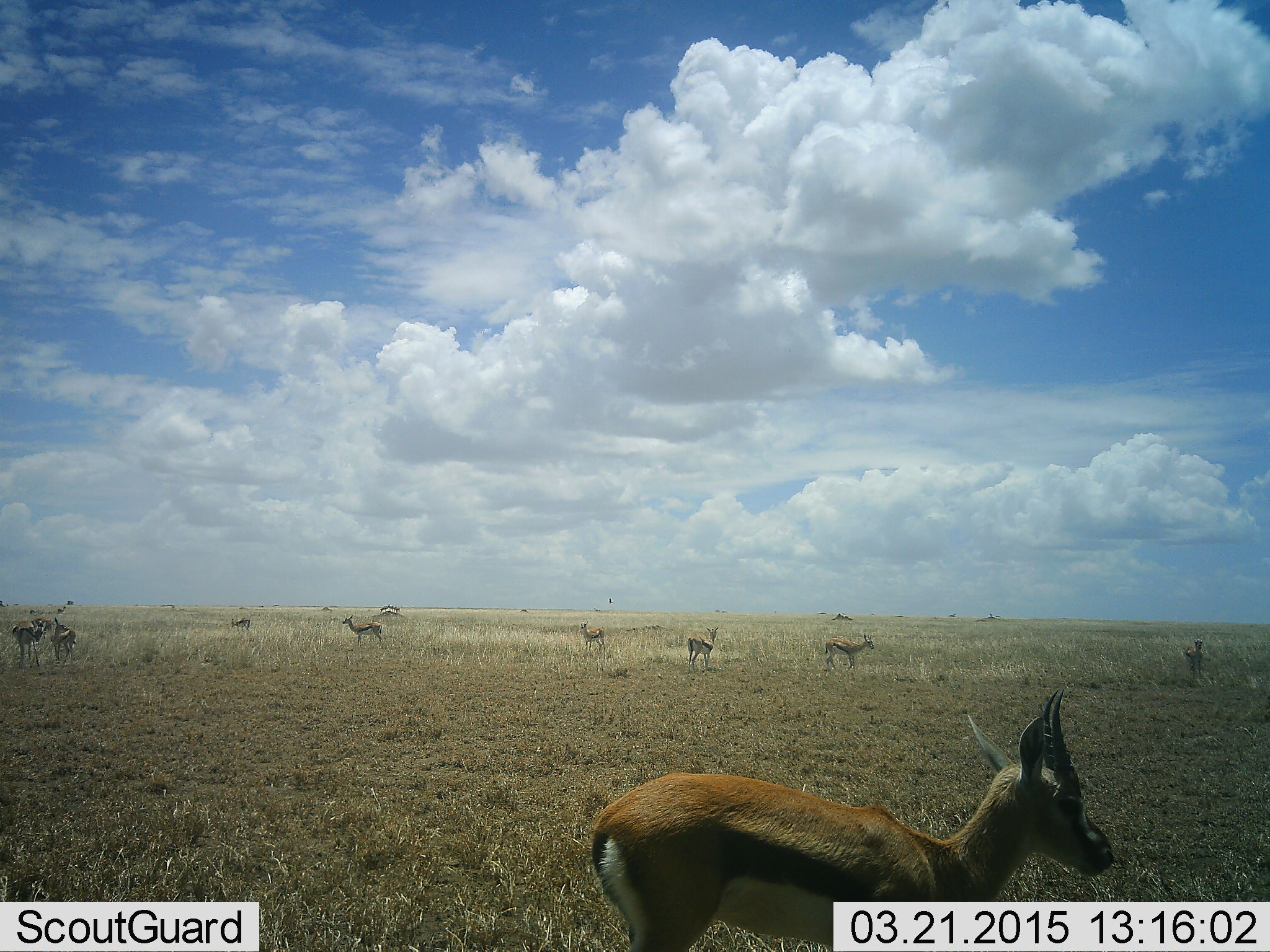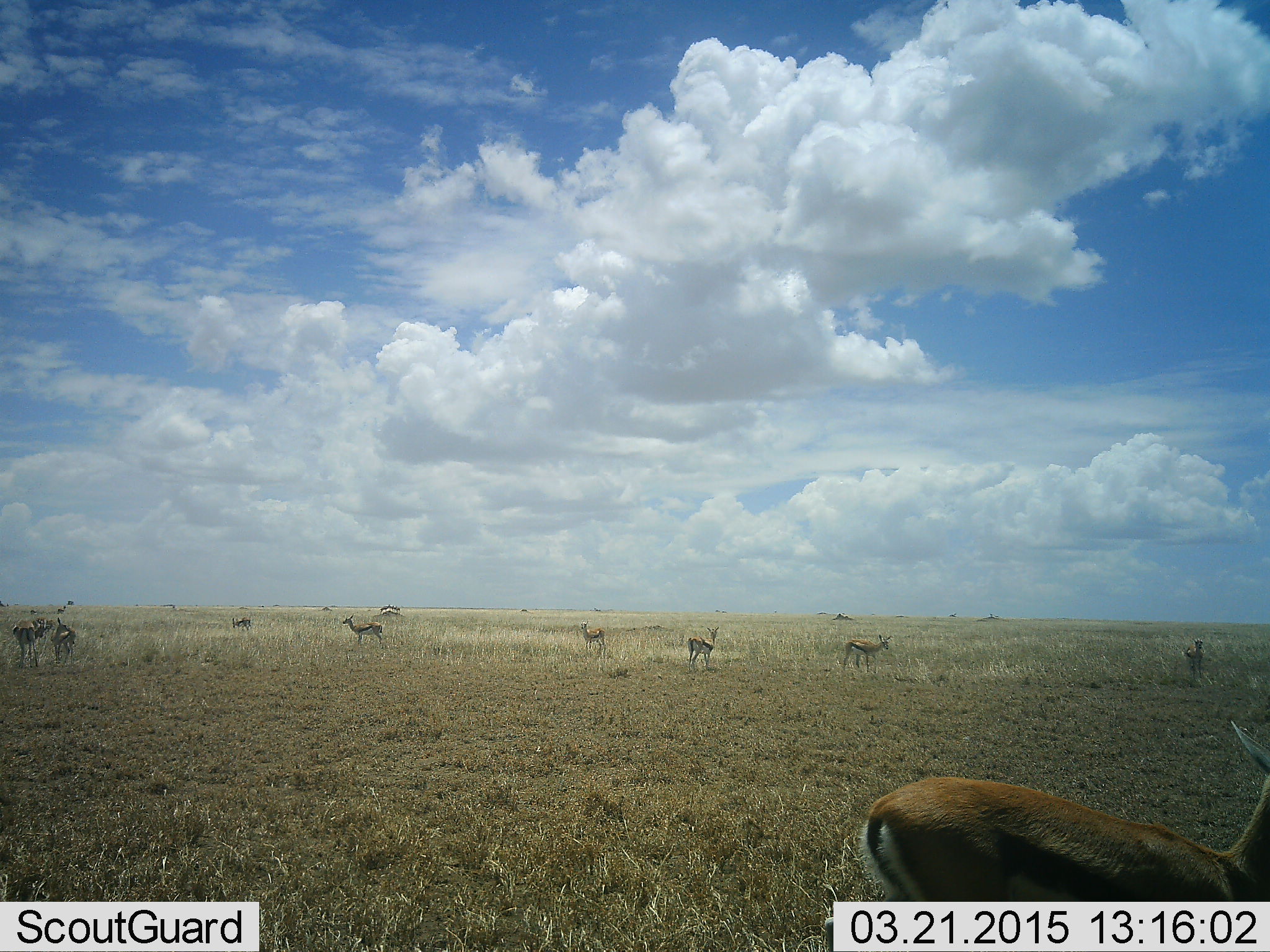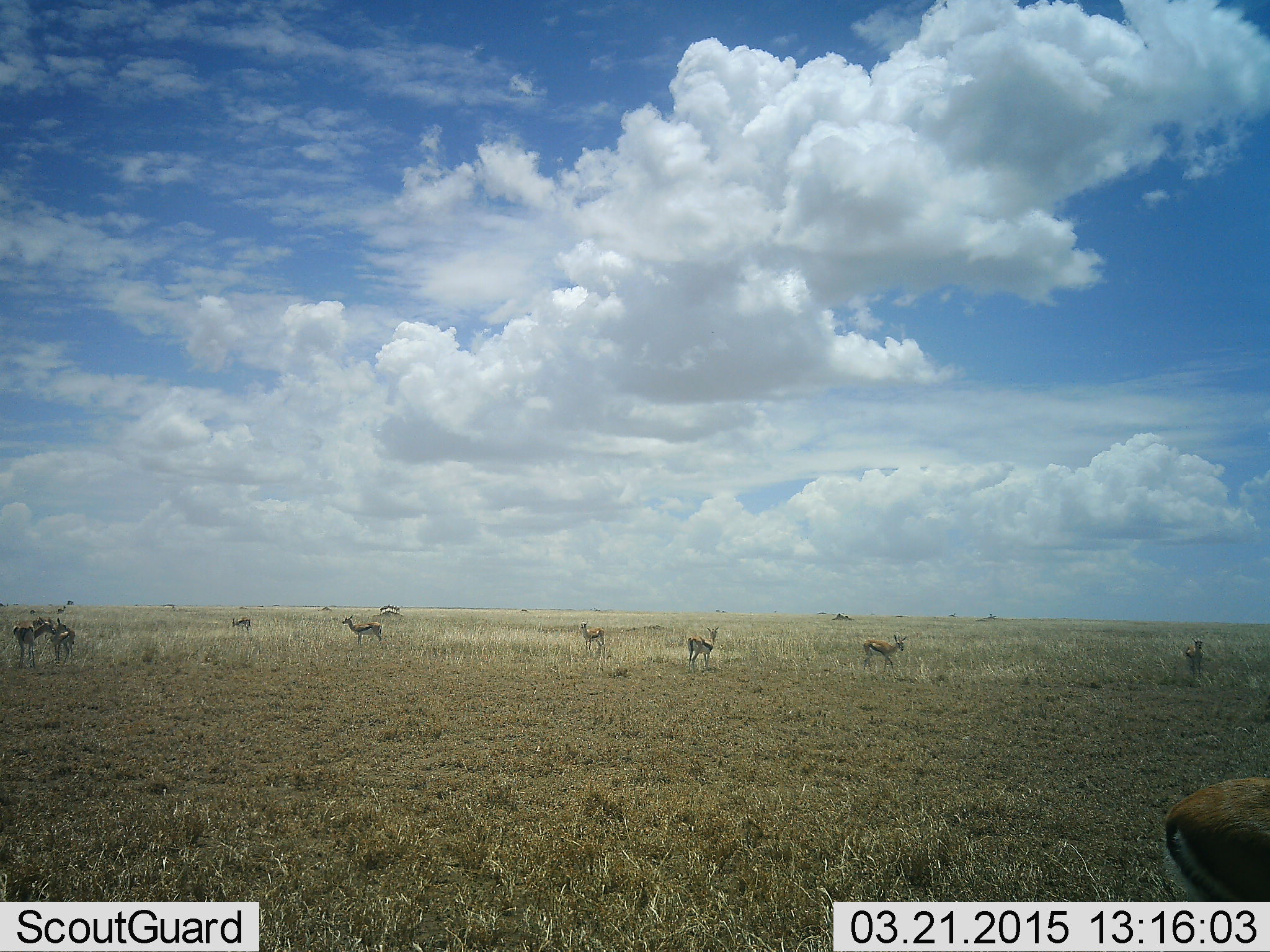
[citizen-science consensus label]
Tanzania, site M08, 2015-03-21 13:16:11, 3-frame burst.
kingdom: Animalia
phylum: Chordata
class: Mammalia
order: Artiodactyla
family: Bovidae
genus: Eudorcas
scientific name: Eudorcas thomsonii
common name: thomson's gazelle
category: gazellethomsons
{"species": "gazellethomsons (thomson's gazelle) (Eudorcas thomsonii)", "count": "11-50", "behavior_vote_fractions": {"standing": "70%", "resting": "20%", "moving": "60%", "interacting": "0%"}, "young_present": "0%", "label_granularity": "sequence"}